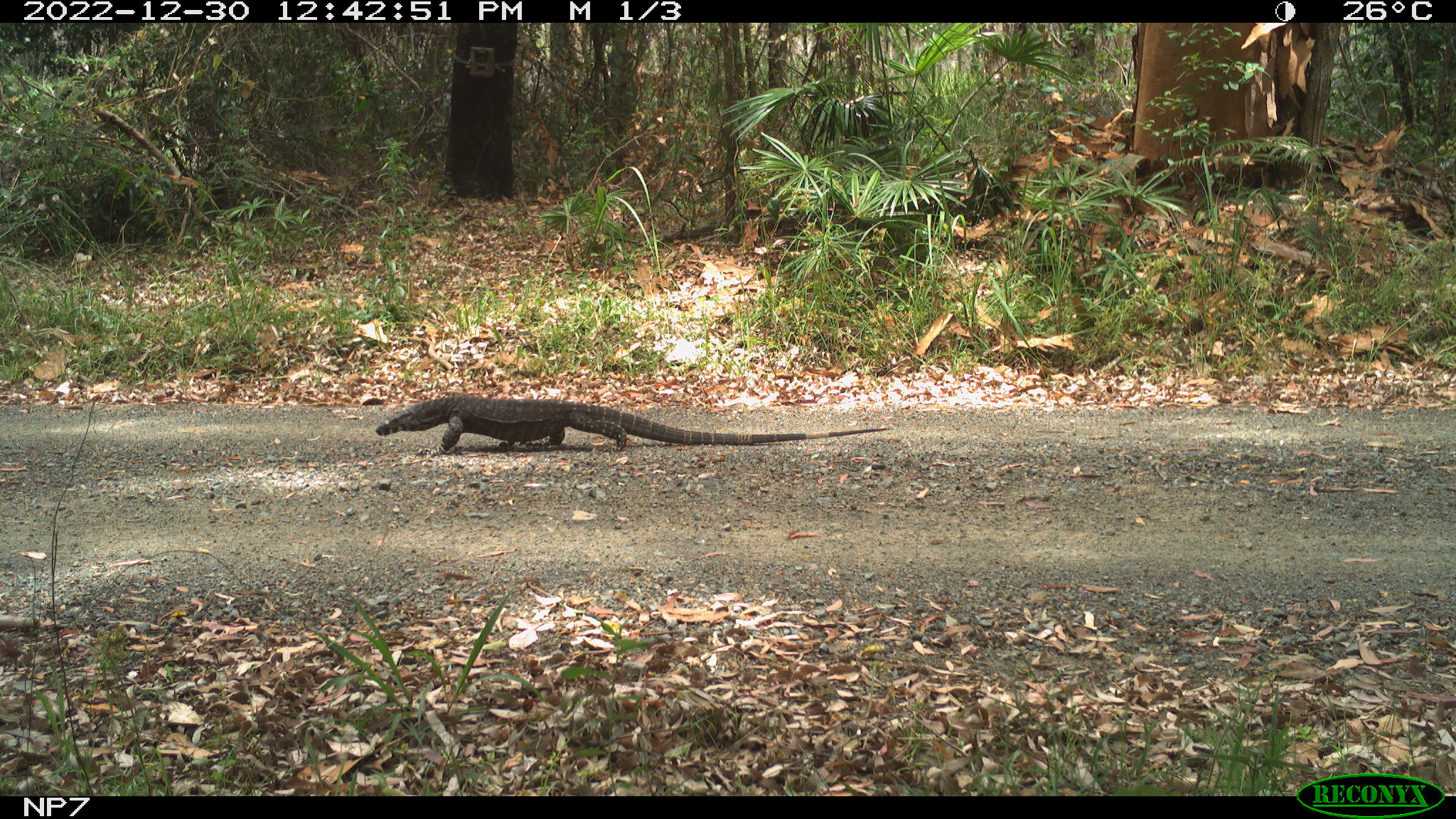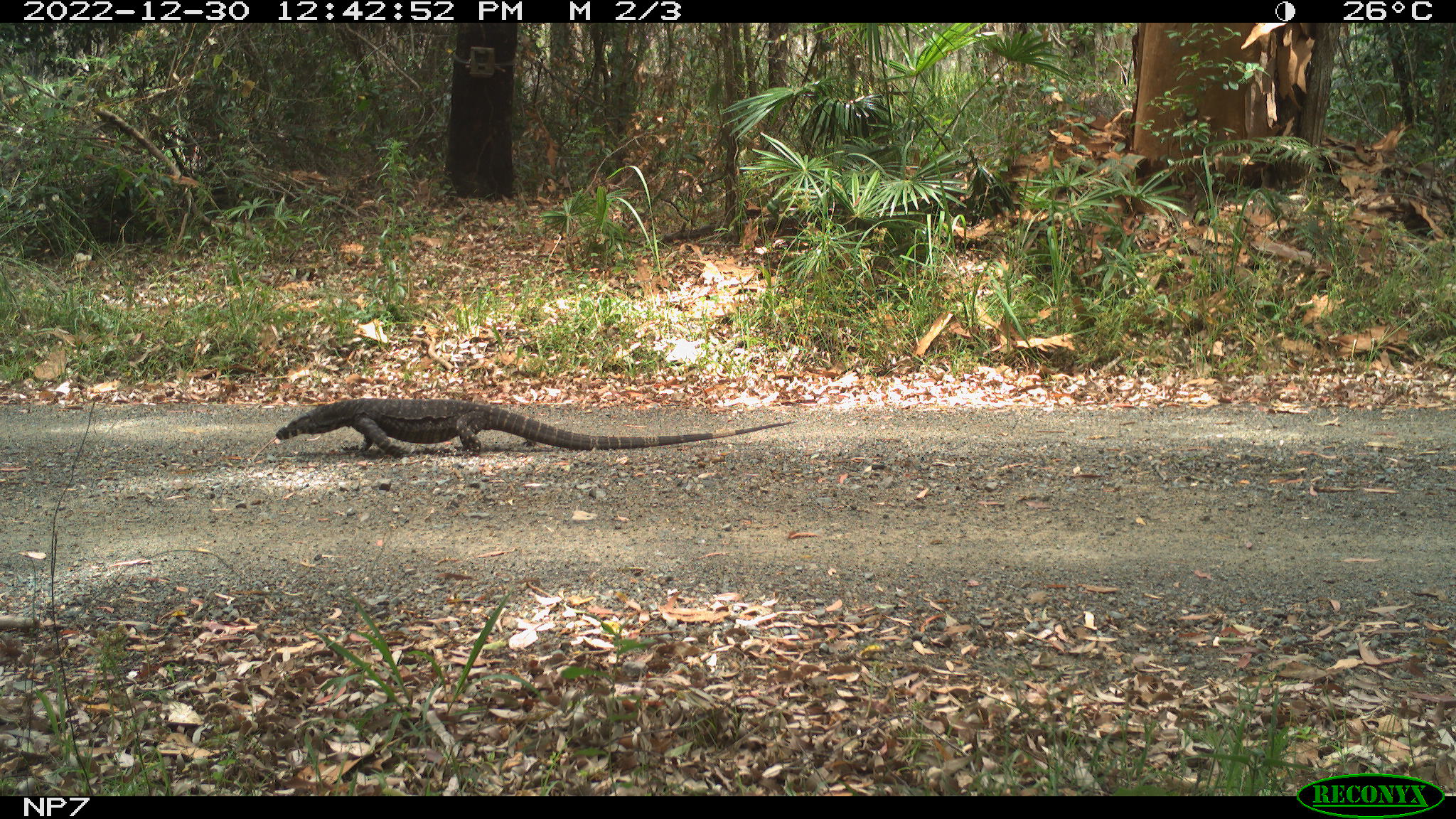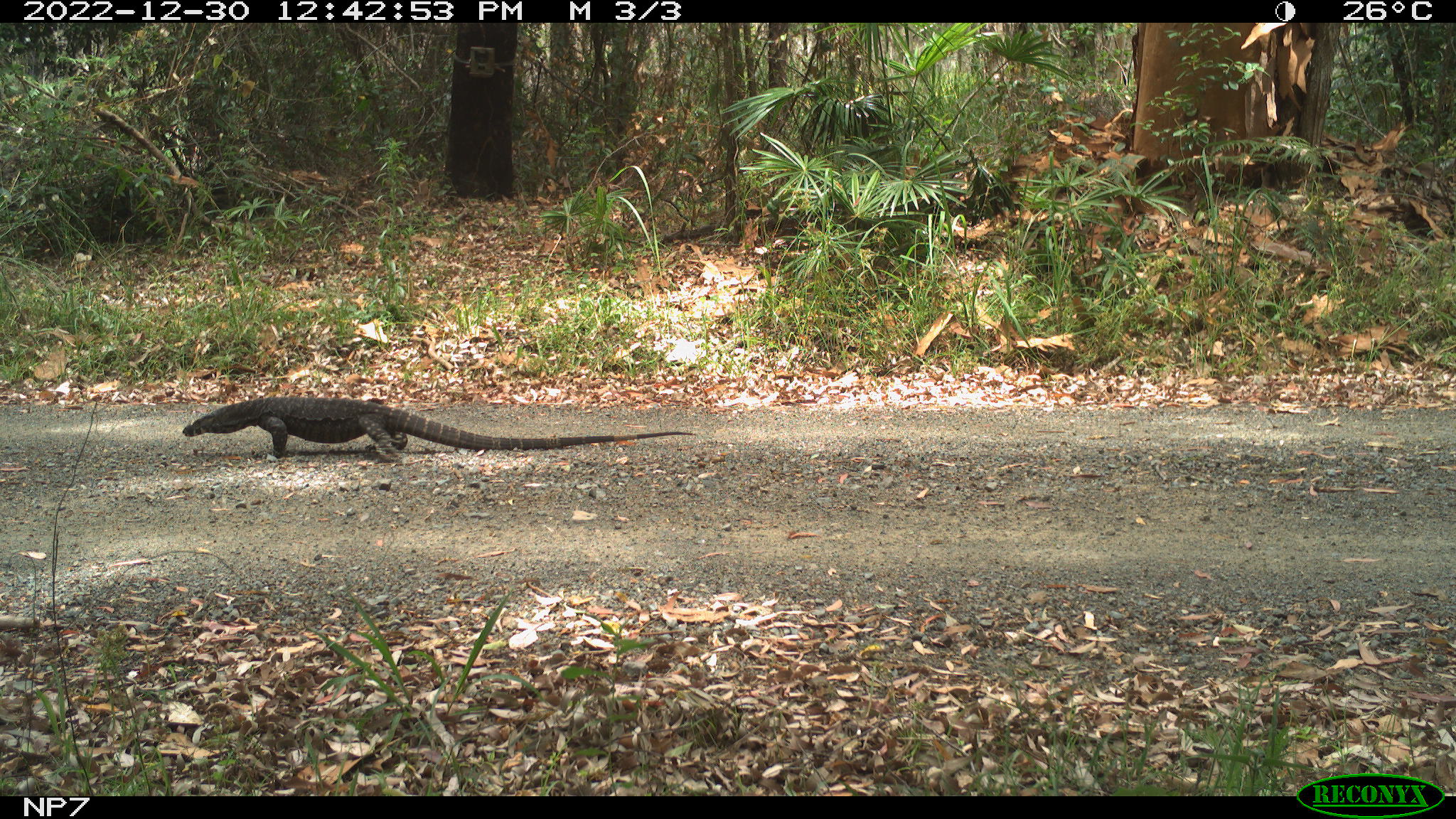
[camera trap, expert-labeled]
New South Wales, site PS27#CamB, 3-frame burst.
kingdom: Animalia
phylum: Chordata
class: Reptilia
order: Squamata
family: Varanidae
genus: Varanus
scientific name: Varanus varius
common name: lace monitor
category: goanna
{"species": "goanna (lace monitor) (Varanus varius)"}